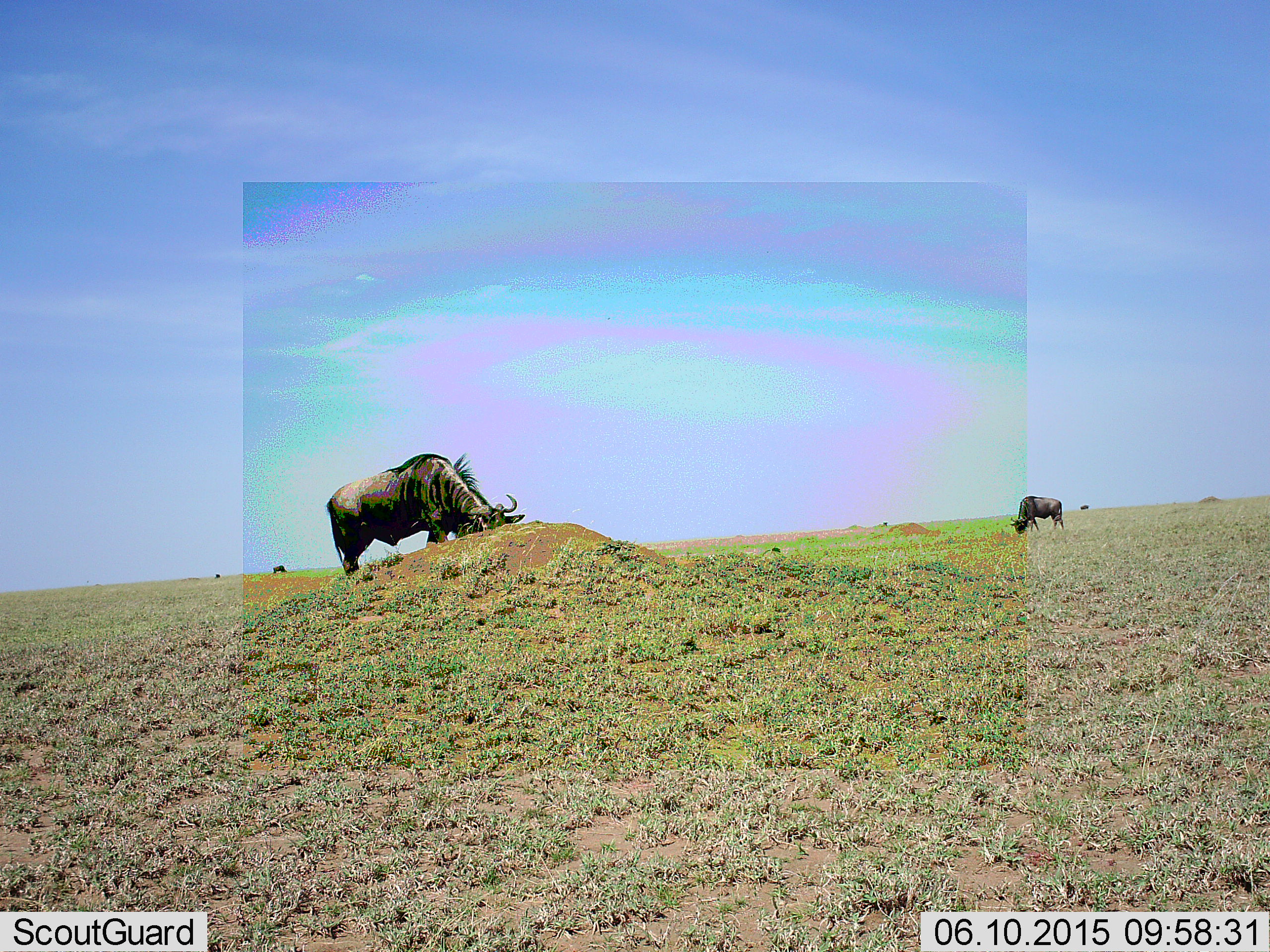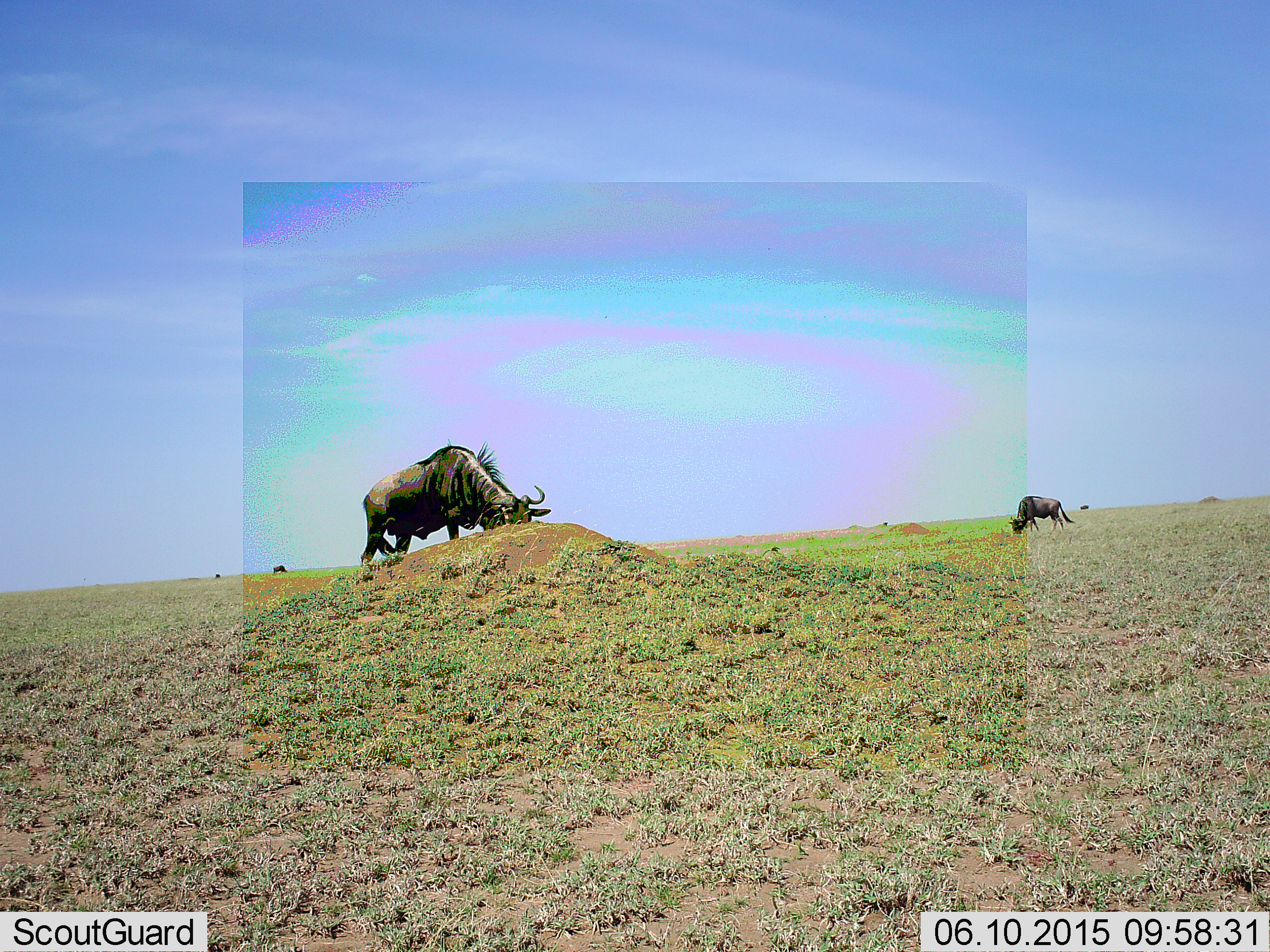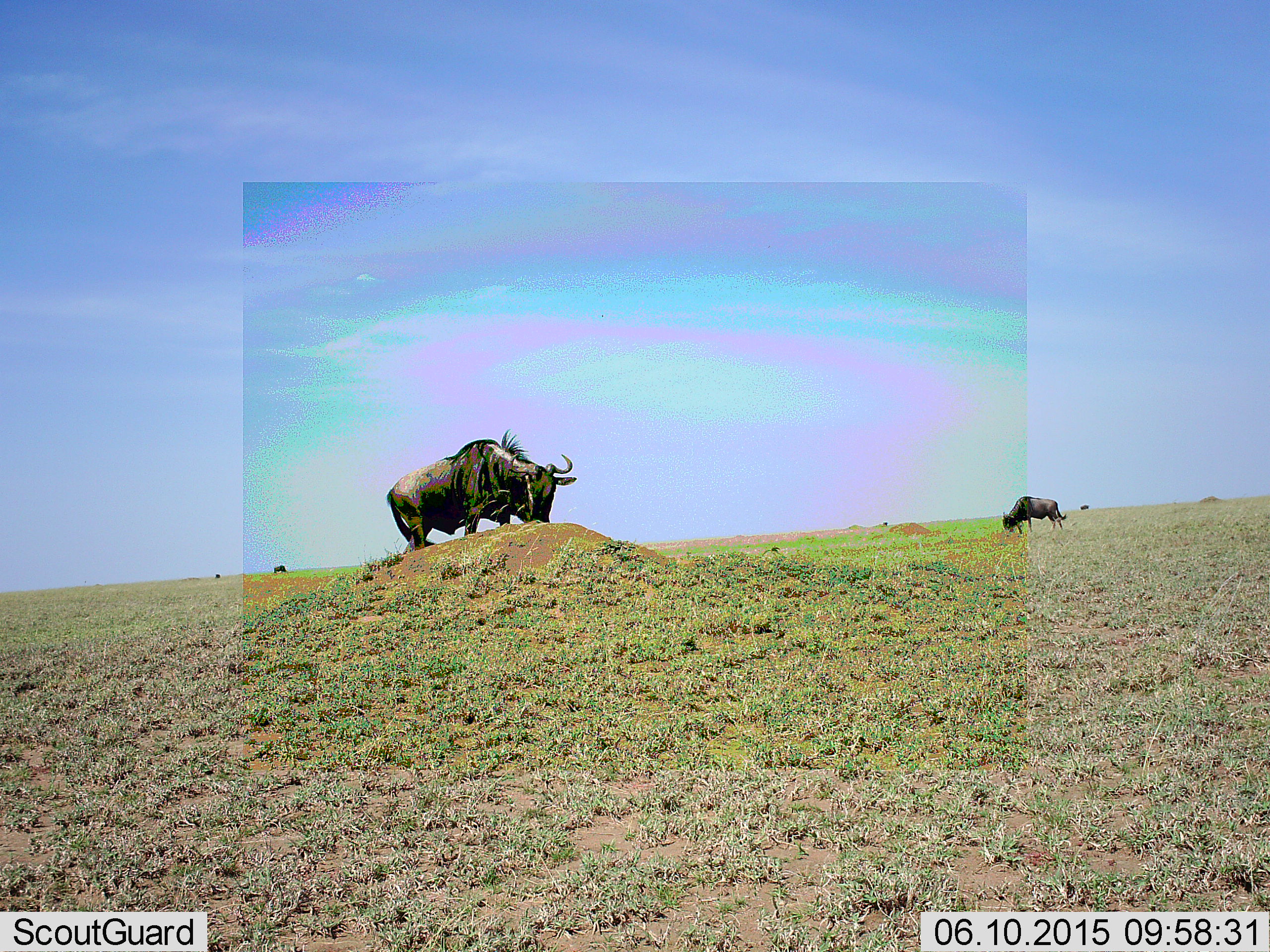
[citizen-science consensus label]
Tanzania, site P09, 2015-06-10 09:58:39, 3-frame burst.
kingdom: Animalia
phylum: Chordata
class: Mammalia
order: Artiodactyla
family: Bovidae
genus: Connochaetes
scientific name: Connochaetes taurinus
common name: blue wildebeest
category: wildebeest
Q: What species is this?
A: Wildebeest (blue wildebeest) (Connochaetes taurinus).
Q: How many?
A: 2.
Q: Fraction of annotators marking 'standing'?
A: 30%.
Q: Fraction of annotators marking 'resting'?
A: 0%.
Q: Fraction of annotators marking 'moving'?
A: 40%.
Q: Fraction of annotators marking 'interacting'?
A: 0%.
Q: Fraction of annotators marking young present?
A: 0%.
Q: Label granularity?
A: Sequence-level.